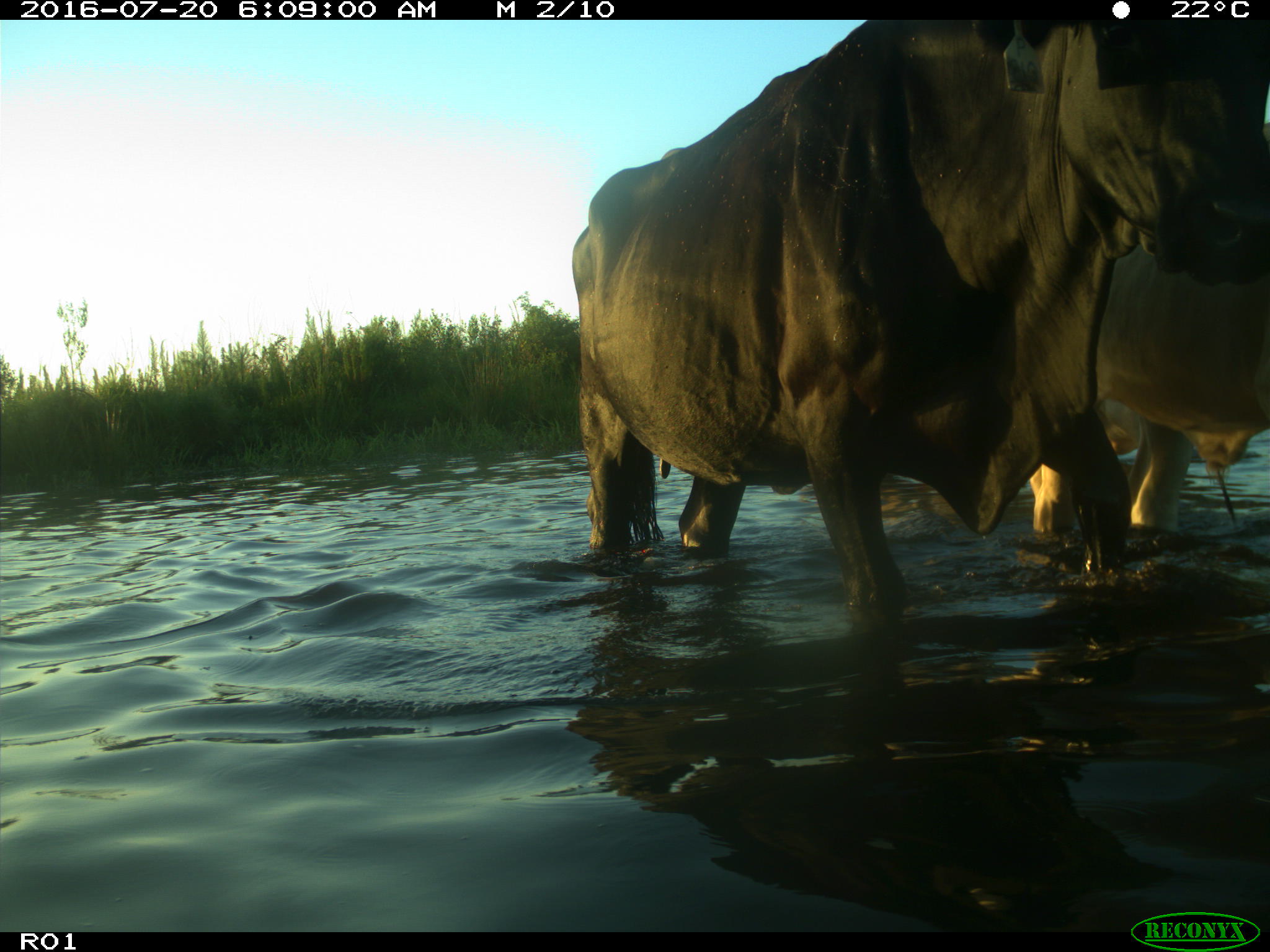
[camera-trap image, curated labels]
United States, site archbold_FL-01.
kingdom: Animalia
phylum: Chordata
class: Mammalia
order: Artiodactyla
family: Bovidae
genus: Bos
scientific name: Bos taurus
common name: domestic cow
Bos taurus (domestic cow).